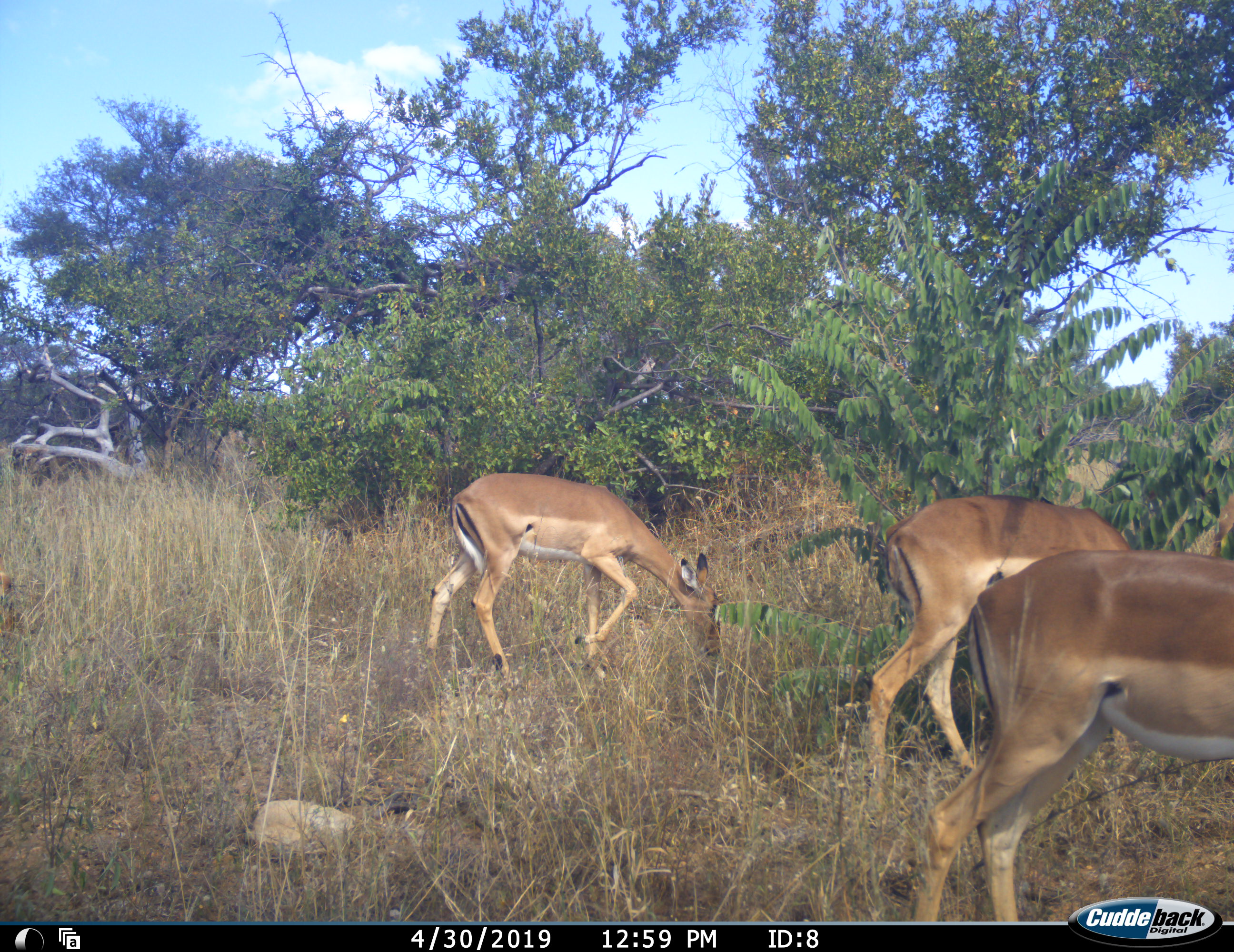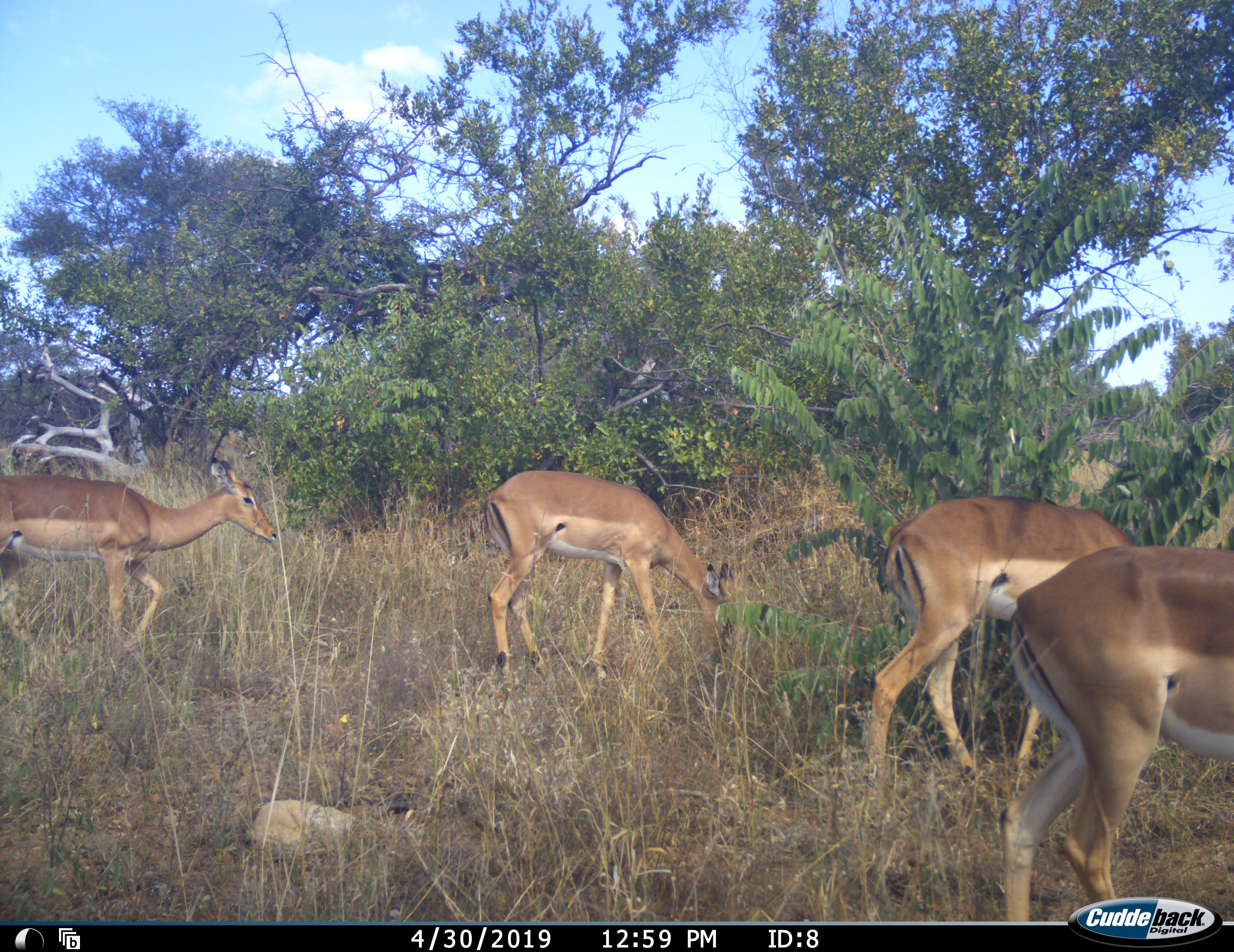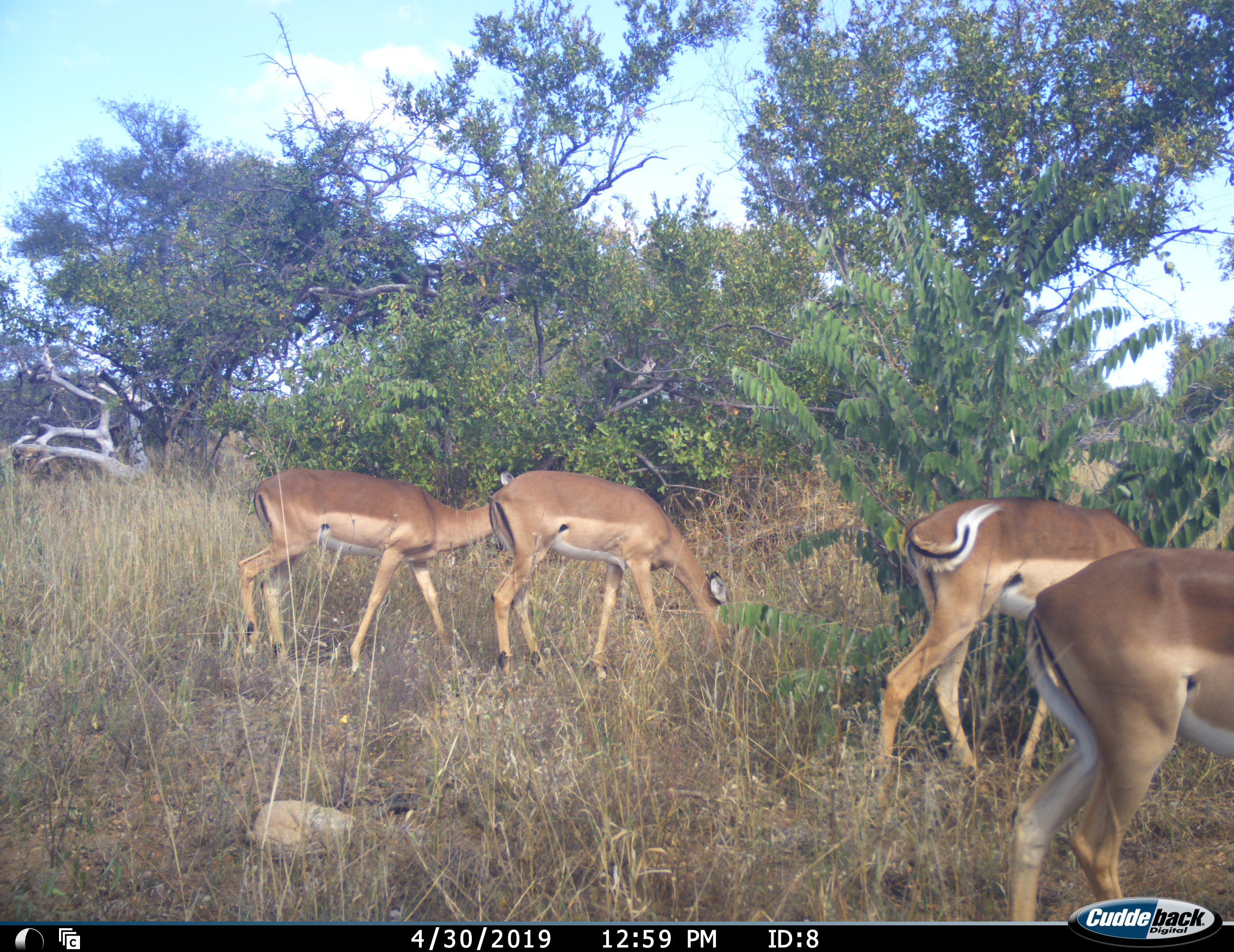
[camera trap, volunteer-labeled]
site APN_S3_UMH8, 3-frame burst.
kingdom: Animalia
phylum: Chordata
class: Mammalia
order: Artiodactyla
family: Bovidae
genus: Aepyceros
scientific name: Aepyceros melampus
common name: impala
Impala (Aepyceros melampus), count 4. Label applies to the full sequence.